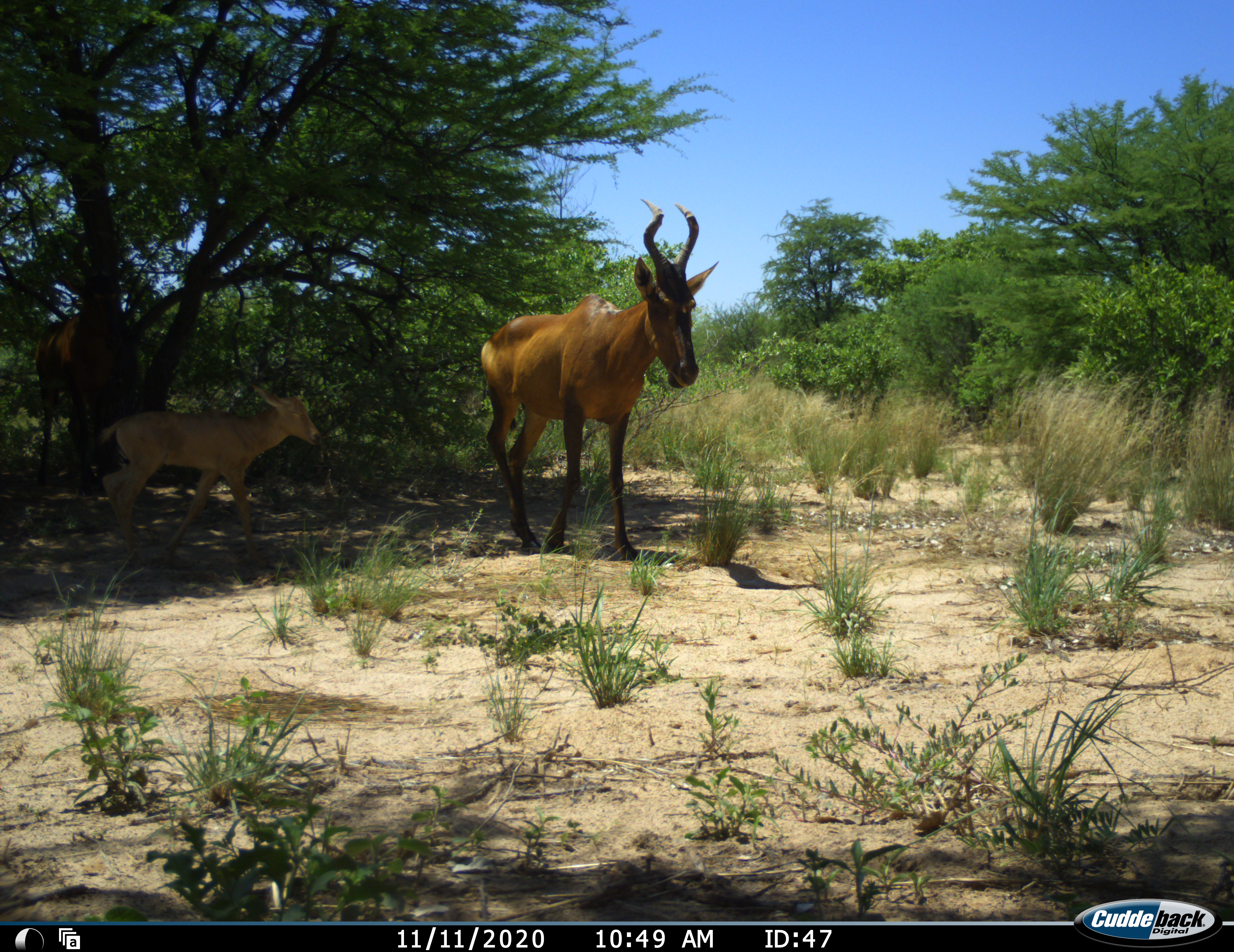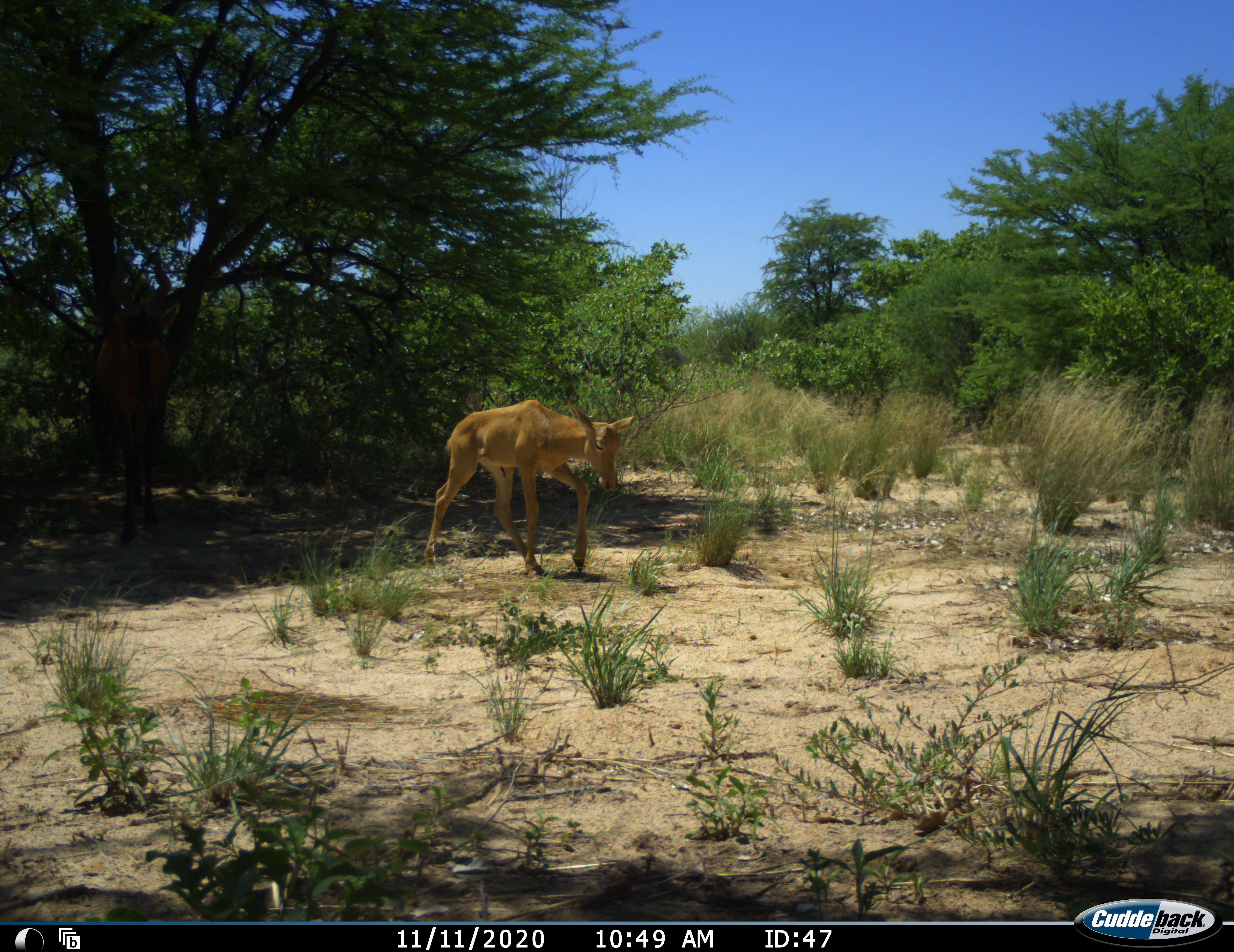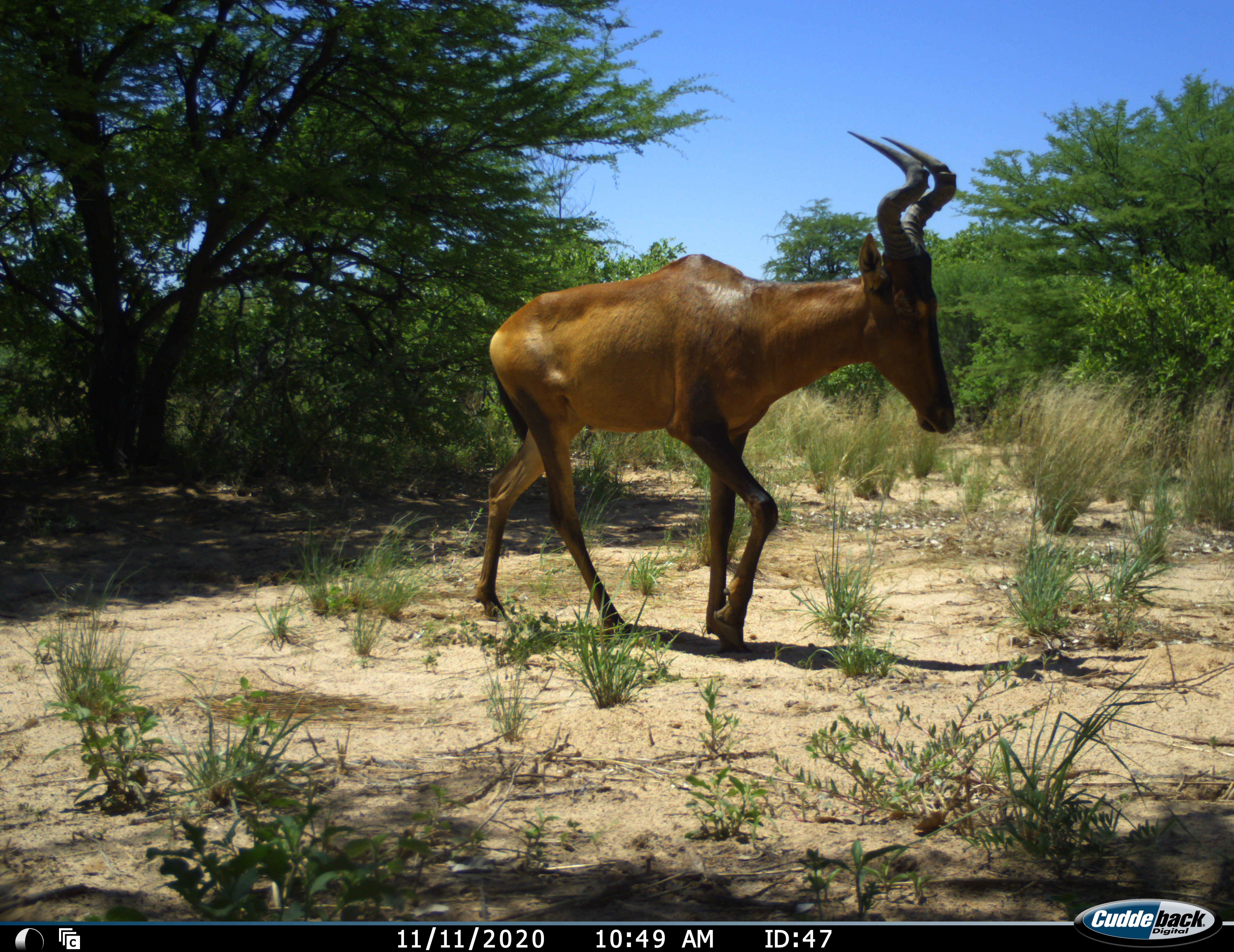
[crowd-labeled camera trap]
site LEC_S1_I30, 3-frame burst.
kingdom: Animalia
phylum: Chordata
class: Mammalia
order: Artiodactyla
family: Bovidae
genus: Alcelaphus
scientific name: Alcelaphus buselaphus caama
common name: red hartebeest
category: hartebeestred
Hartebeestred (red hartebeest) (Alcelaphus buselaphus caama), count 2. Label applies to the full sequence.